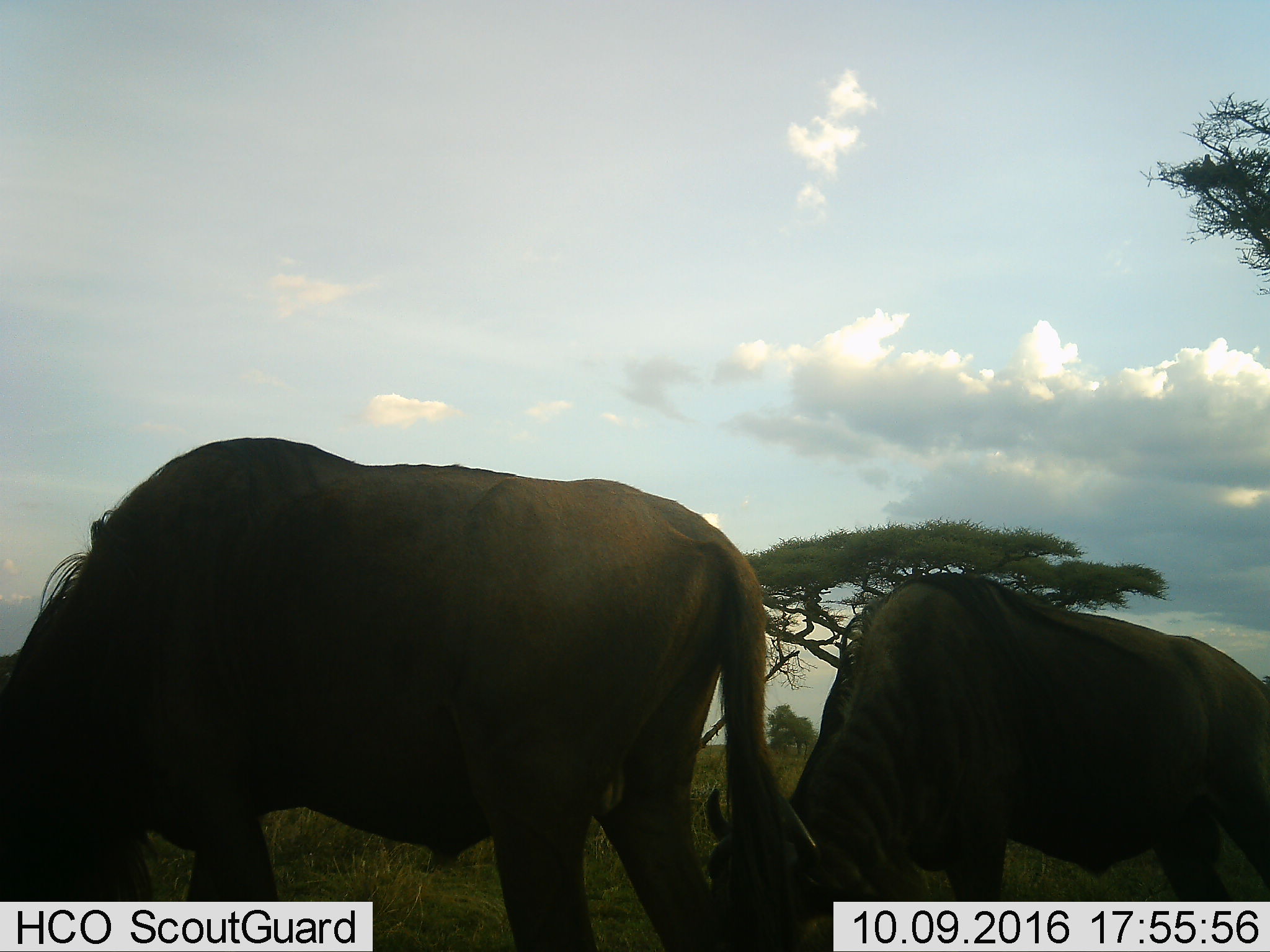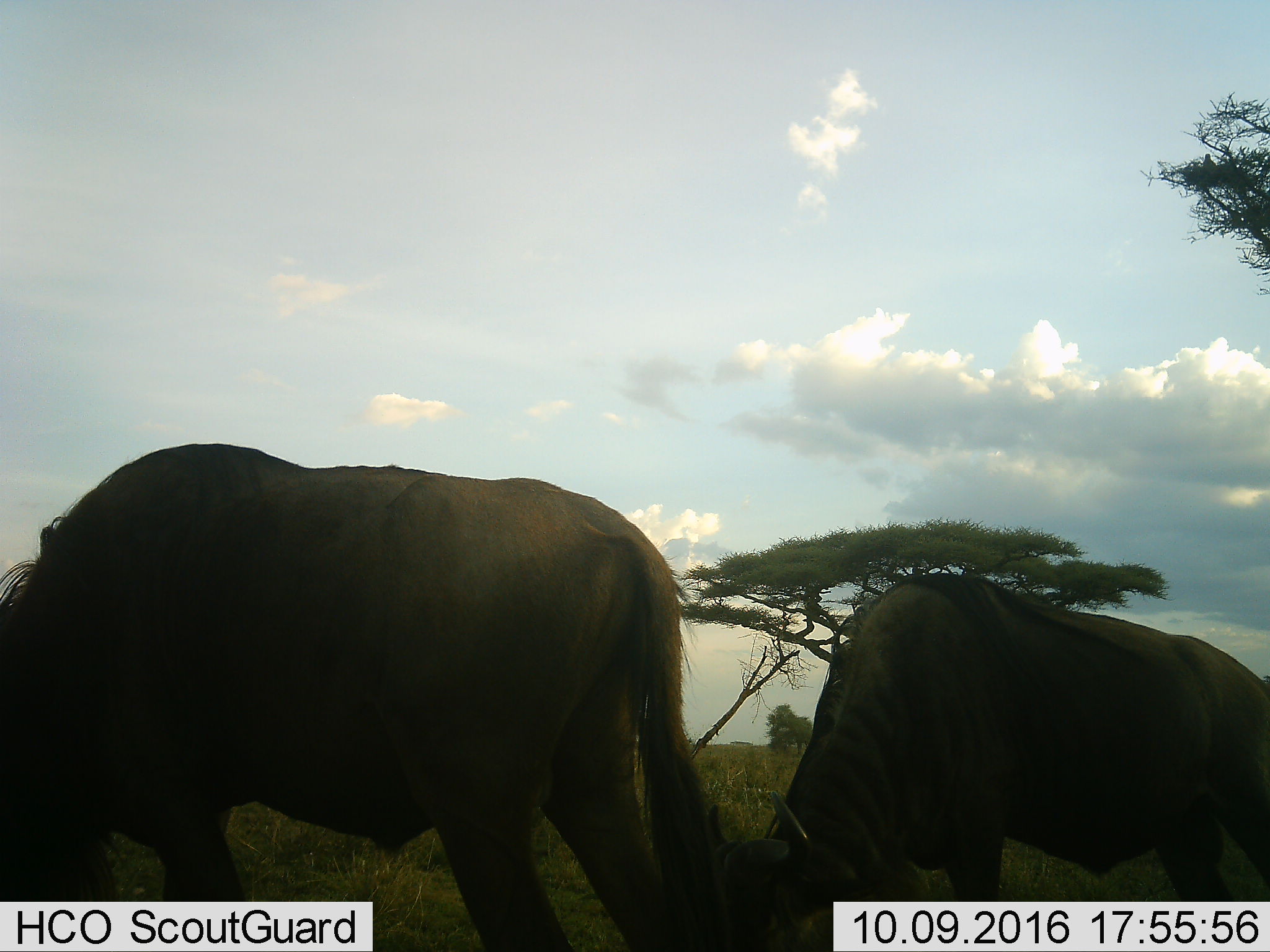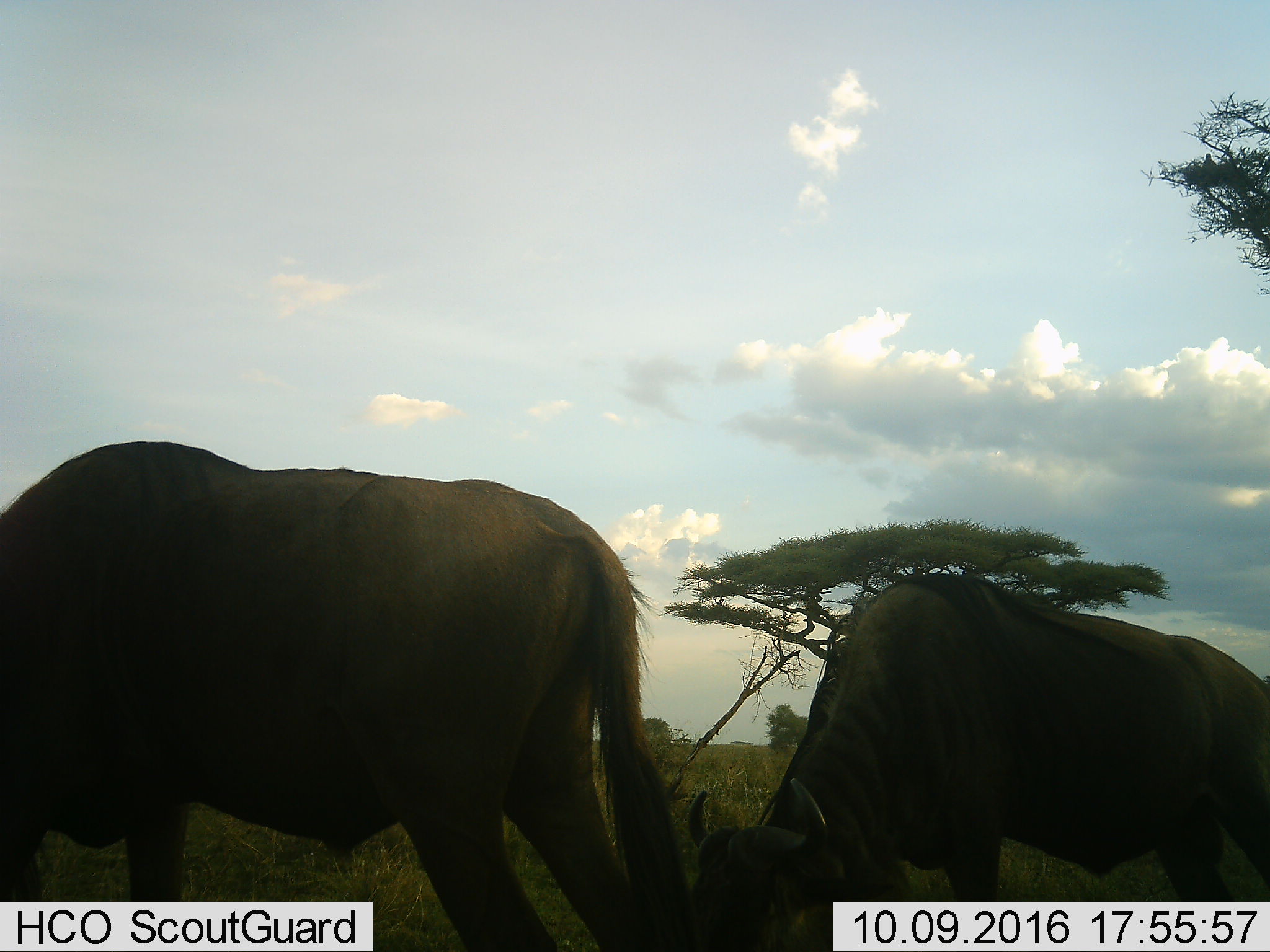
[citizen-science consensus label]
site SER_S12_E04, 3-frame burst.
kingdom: Animalia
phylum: Chordata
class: Mammalia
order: Artiodactyla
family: Bovidae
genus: Connochaetes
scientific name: Connochaetes taurinus taurinus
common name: blue wildebeest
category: wildebeestblue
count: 2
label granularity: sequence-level